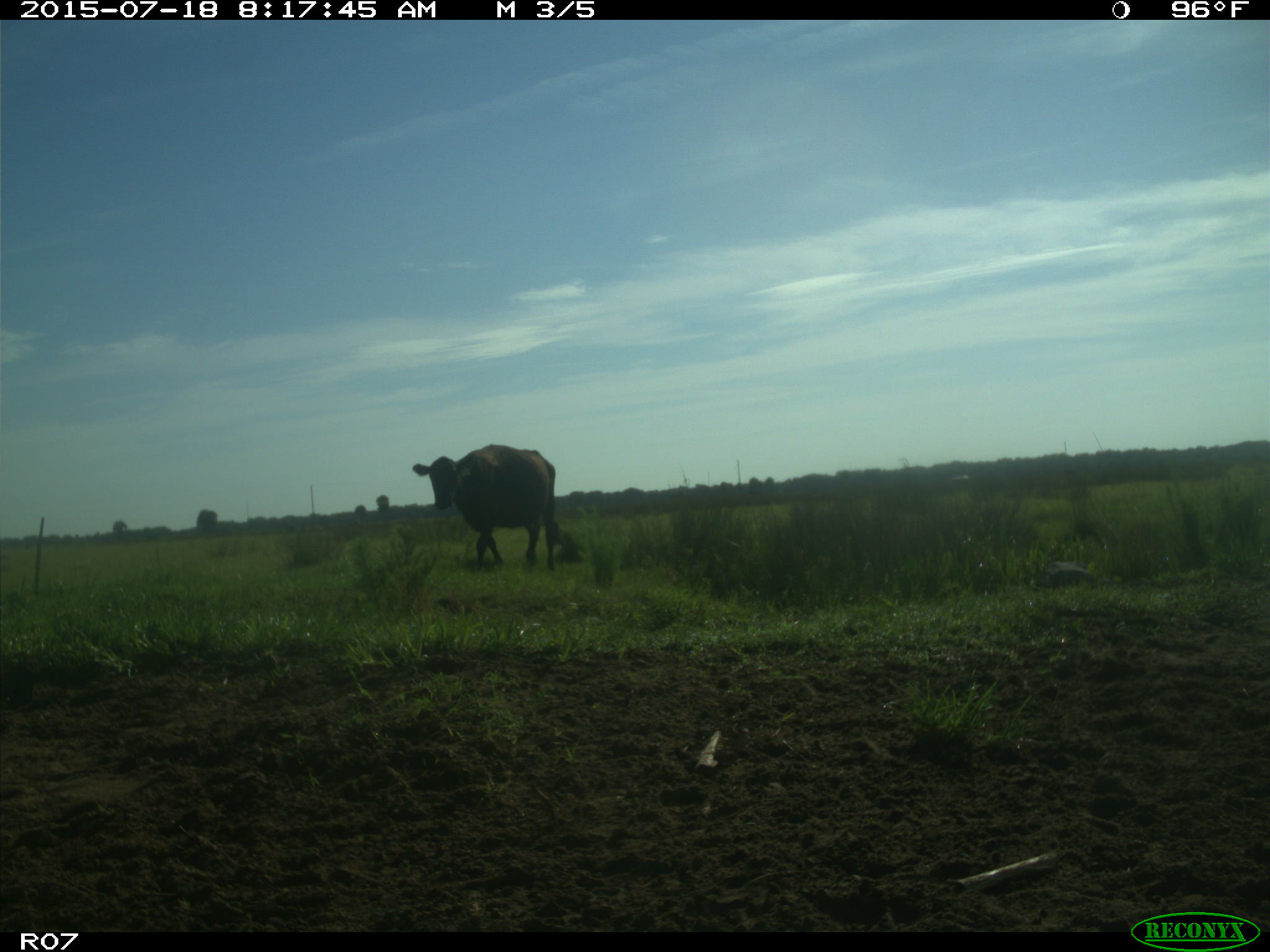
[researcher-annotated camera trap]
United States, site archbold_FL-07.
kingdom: Animalia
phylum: Chordata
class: Mammalia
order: Artiodactyla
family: Bovidae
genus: Bos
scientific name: Bos taurus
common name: domestic cow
Bos taurus (domestic cow).